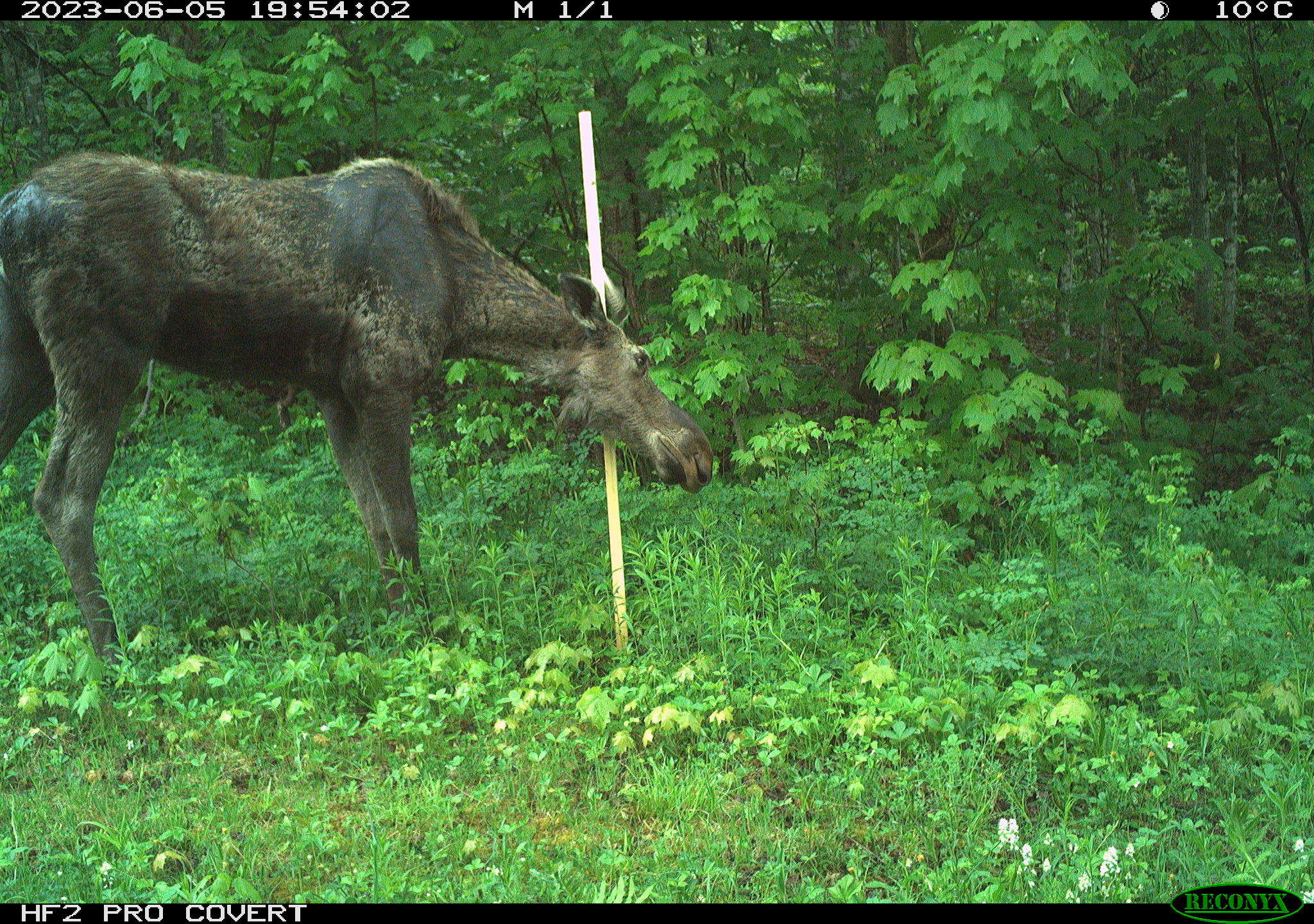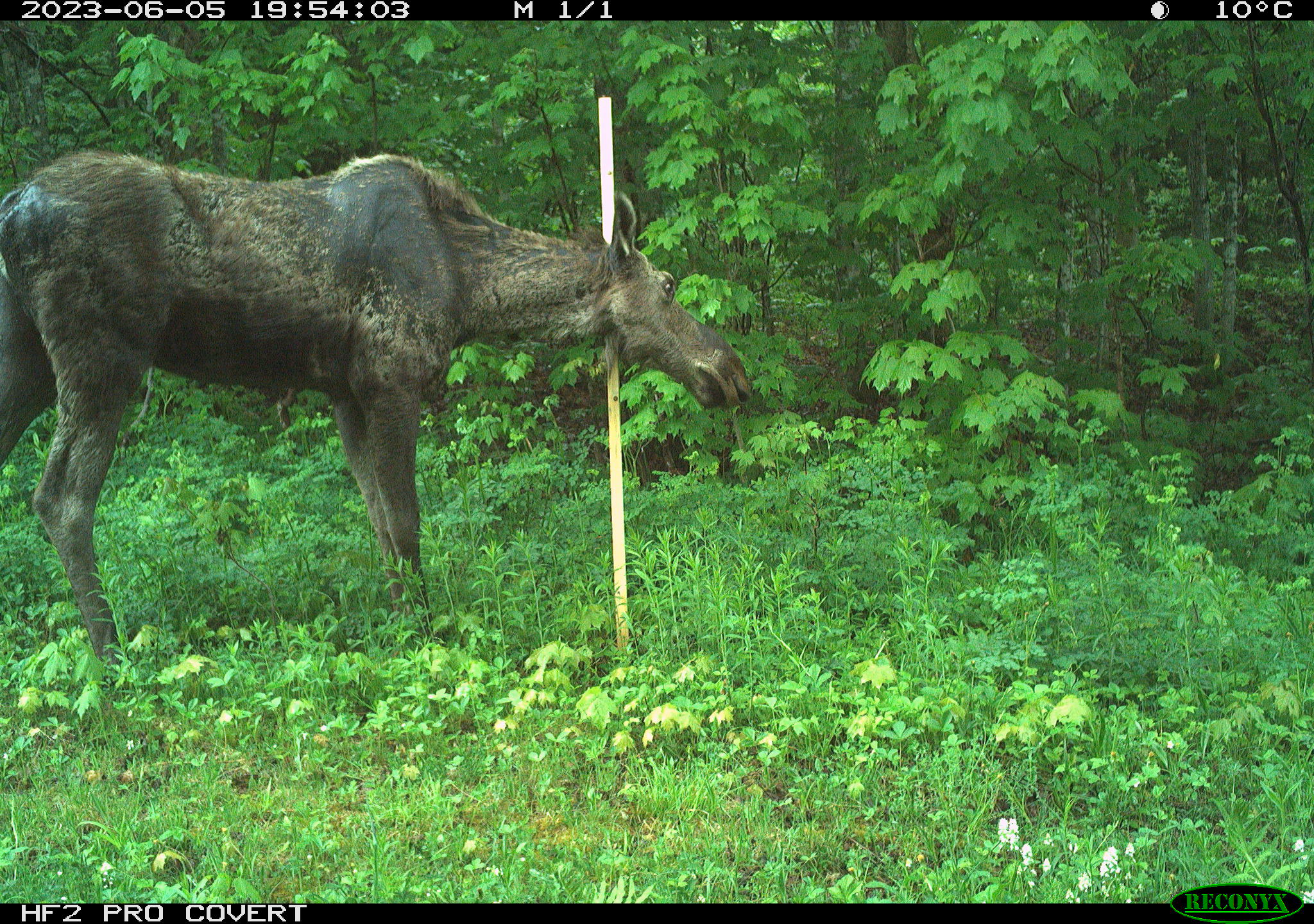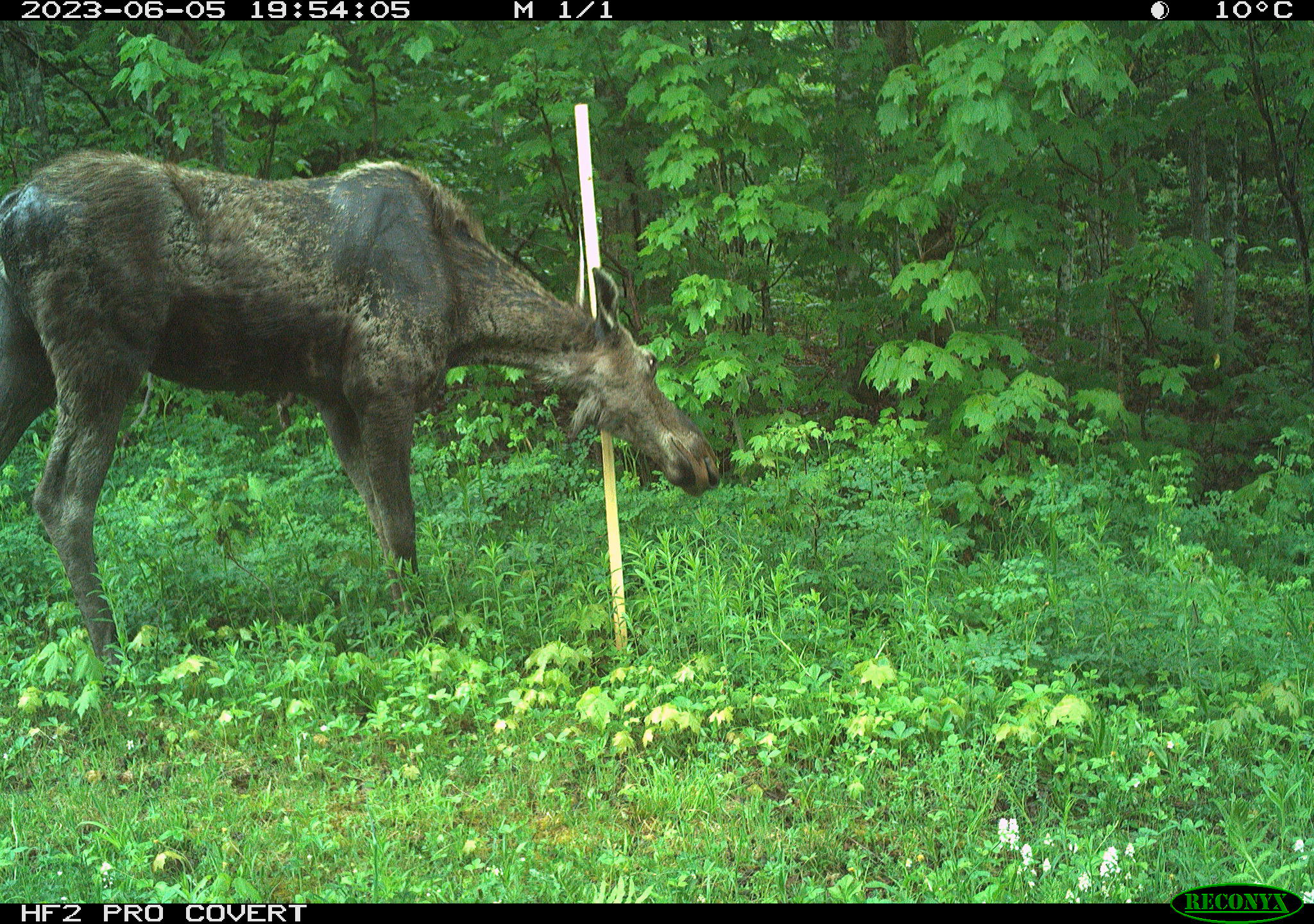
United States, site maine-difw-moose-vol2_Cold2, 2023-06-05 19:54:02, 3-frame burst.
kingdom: Animalia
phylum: Chordata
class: Mammalia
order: Artiodactyla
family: Cervidae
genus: Alces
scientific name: Alces alces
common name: moose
Moose (Alces alces).